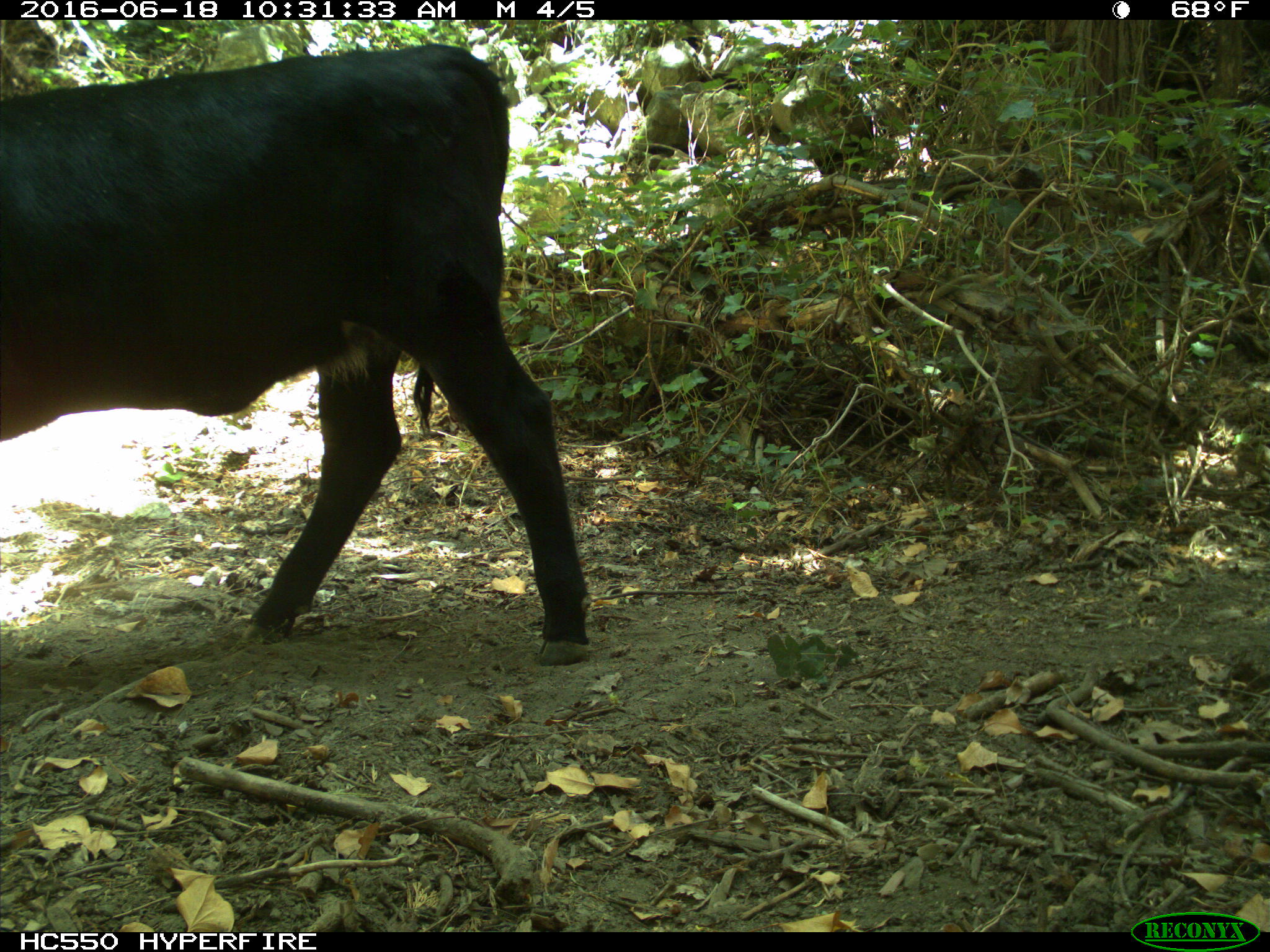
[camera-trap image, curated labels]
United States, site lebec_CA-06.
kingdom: Animalia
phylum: Chordata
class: Mammalia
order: Artiodactyla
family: Bovidae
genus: Bos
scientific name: Bos taurus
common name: domestic cow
Bos taurus (domestic cow).